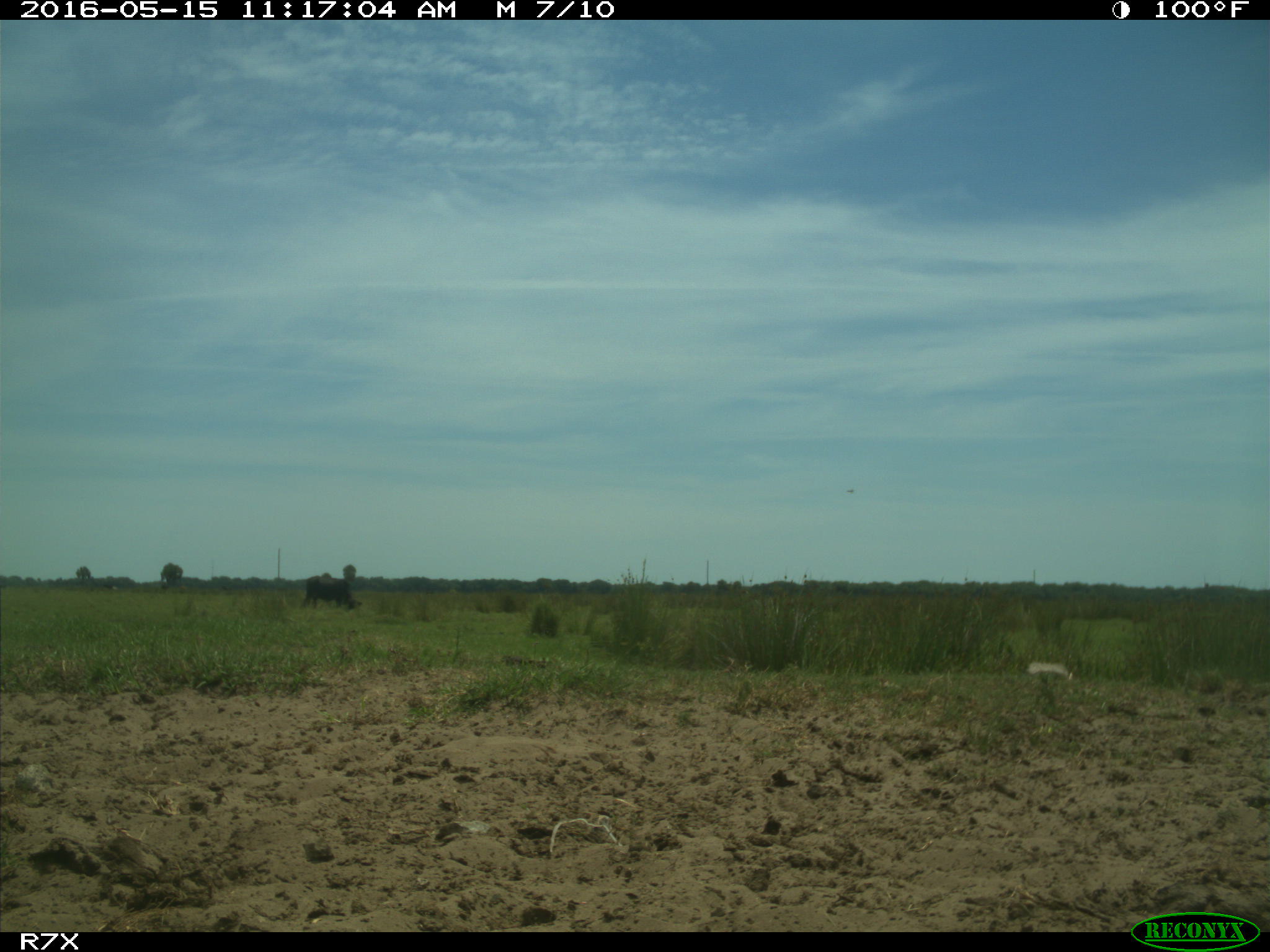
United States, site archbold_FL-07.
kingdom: Animalia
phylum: Chordata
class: Mammalia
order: Artiodactyla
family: Bovidae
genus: Bos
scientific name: Bos taurus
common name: domestic cow